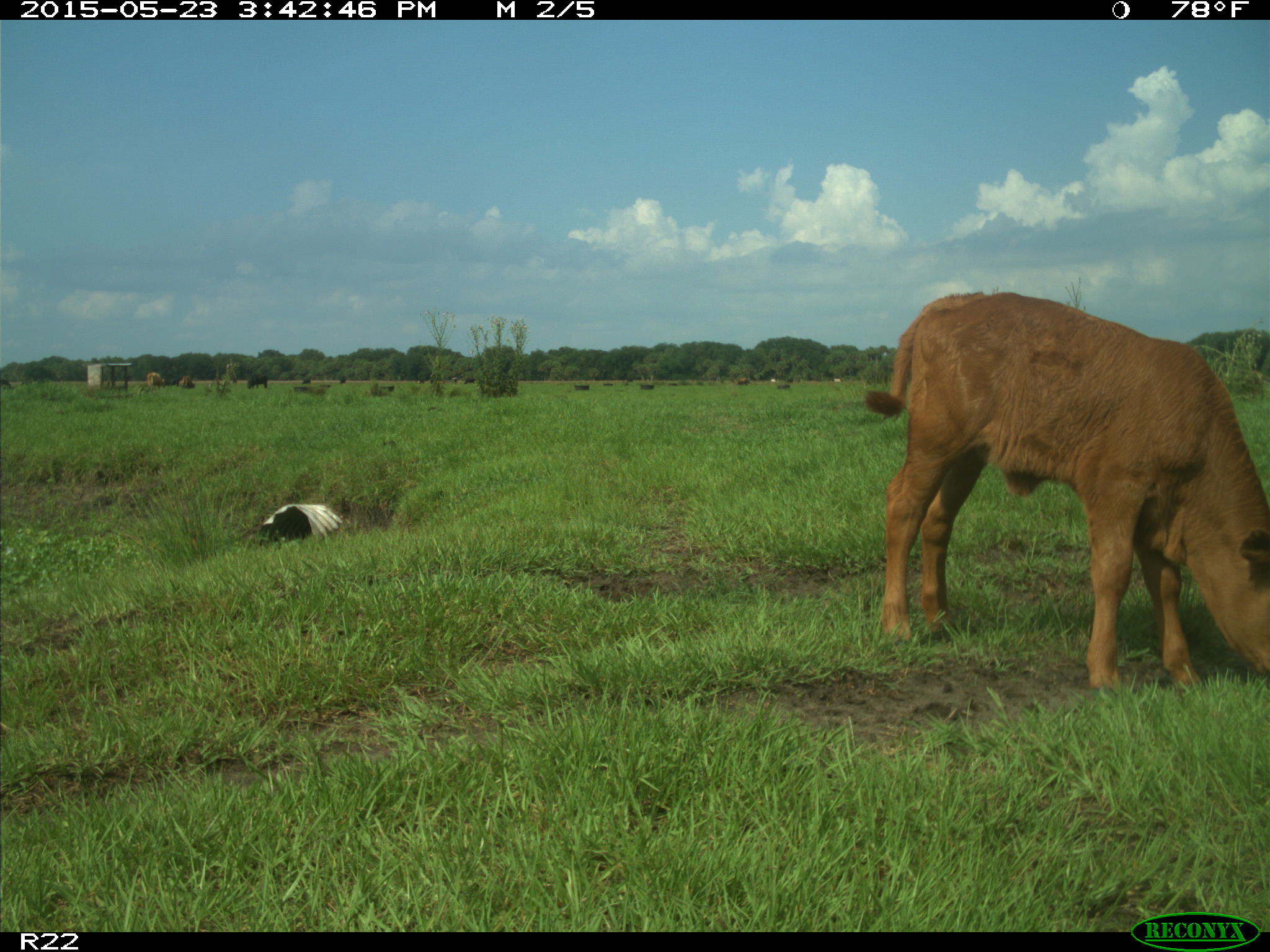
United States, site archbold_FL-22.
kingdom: Animalia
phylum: Chordata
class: Mammalia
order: Artiodactyla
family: Bovidae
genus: Bos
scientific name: Bos taurus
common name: domestic cow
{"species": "Bos taurus (domestic cow)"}